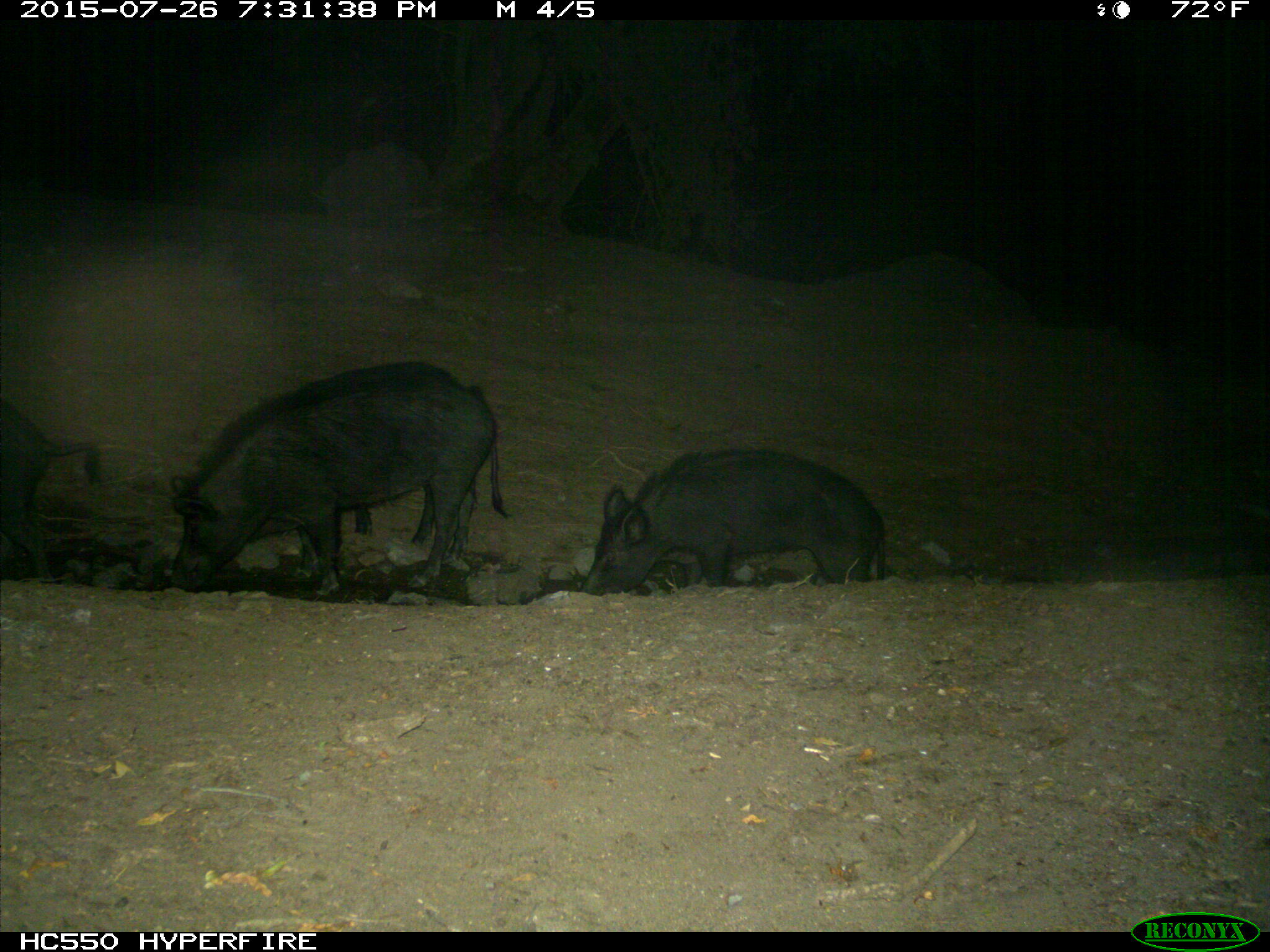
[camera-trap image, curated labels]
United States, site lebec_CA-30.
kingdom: Animalia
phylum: Chordata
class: Mammalia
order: Artiodactyla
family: Suidae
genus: Sus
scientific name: Sus scrofa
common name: wild boar